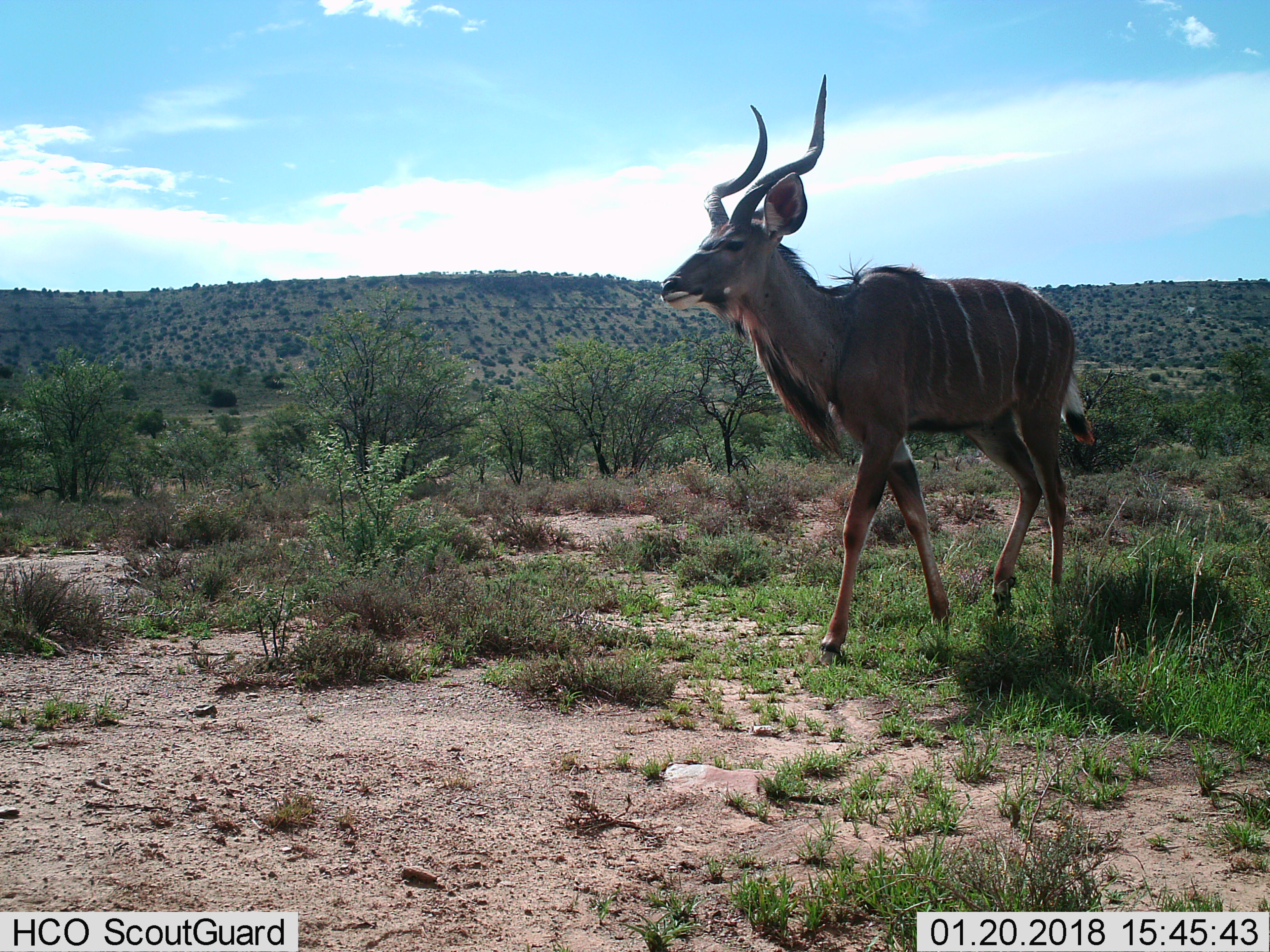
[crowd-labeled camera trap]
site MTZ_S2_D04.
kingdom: Animalia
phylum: Chordata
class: Mammalia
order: Artiodactyla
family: Bovidae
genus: Tragelaphus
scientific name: Tragelaphus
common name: kudu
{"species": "kudu (Tragelaphus)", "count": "1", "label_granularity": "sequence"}